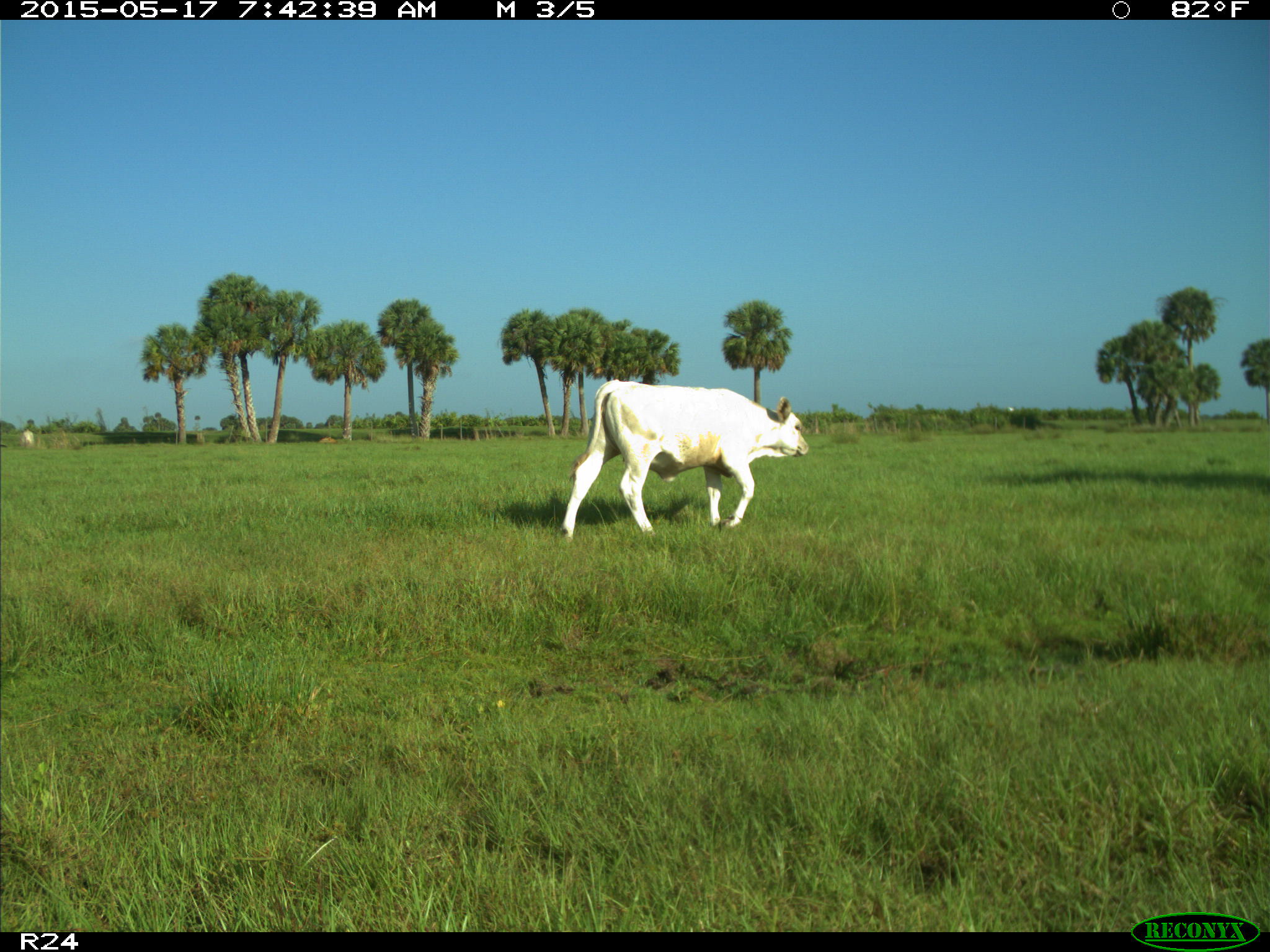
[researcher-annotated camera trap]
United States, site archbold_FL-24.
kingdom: Animalia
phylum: Chordata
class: Mammalia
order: Artiodactyla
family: Bovidae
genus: Bos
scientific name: Bos taurus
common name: domestic cow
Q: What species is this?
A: Bos taurus (domestic cow).